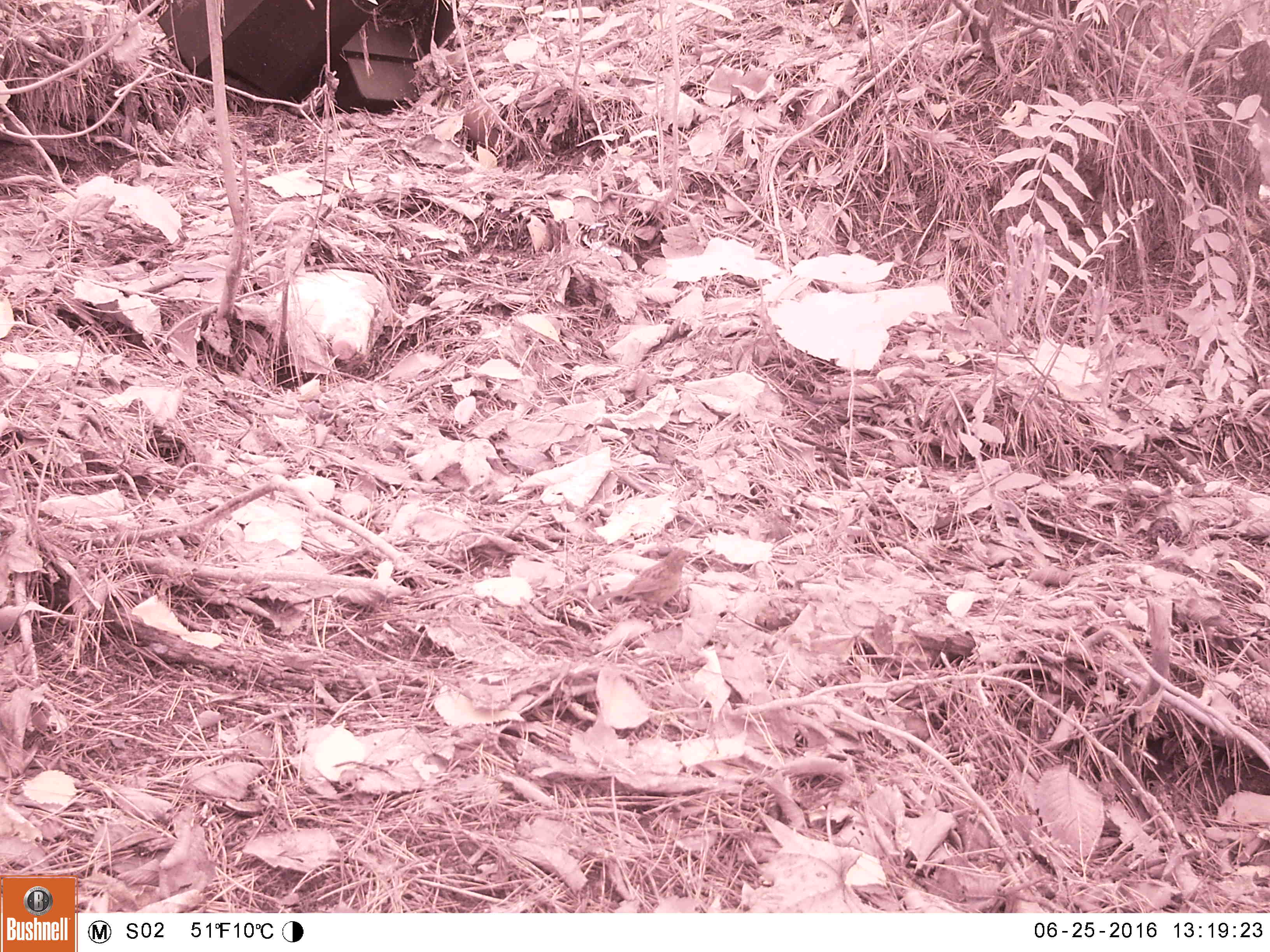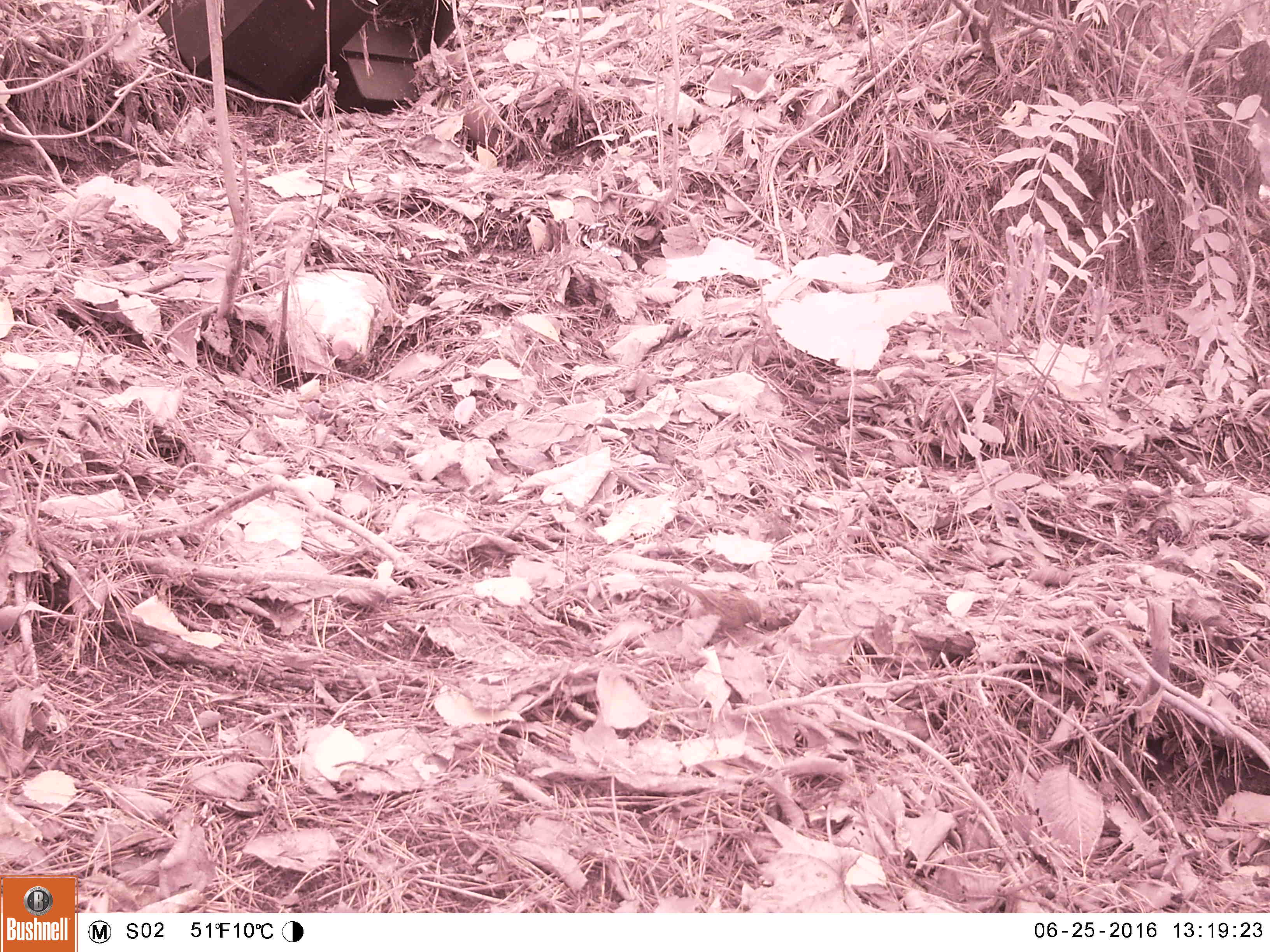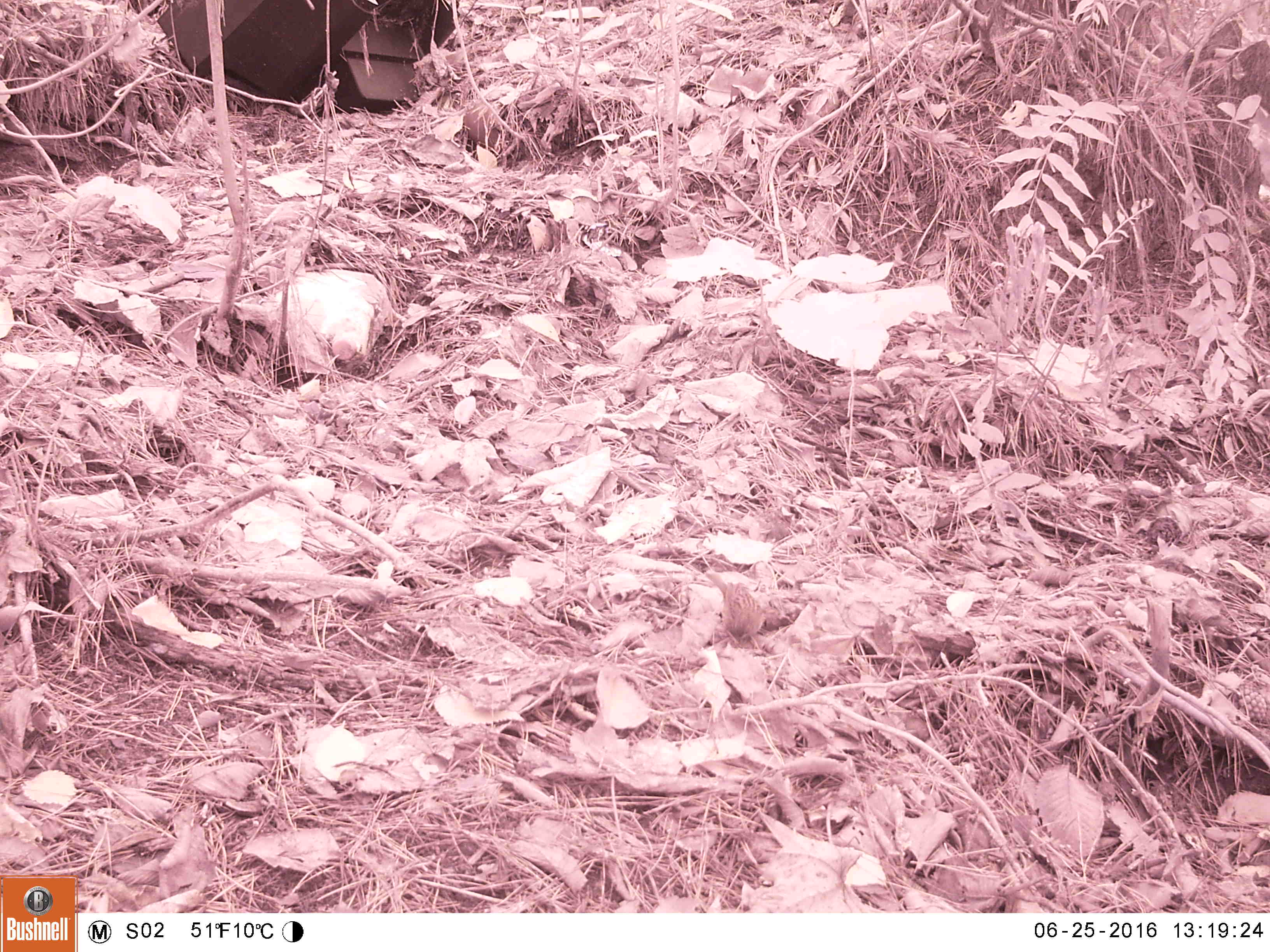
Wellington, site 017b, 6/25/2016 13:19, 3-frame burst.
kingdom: Animalia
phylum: Chordata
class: Aves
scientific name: Aves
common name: bird